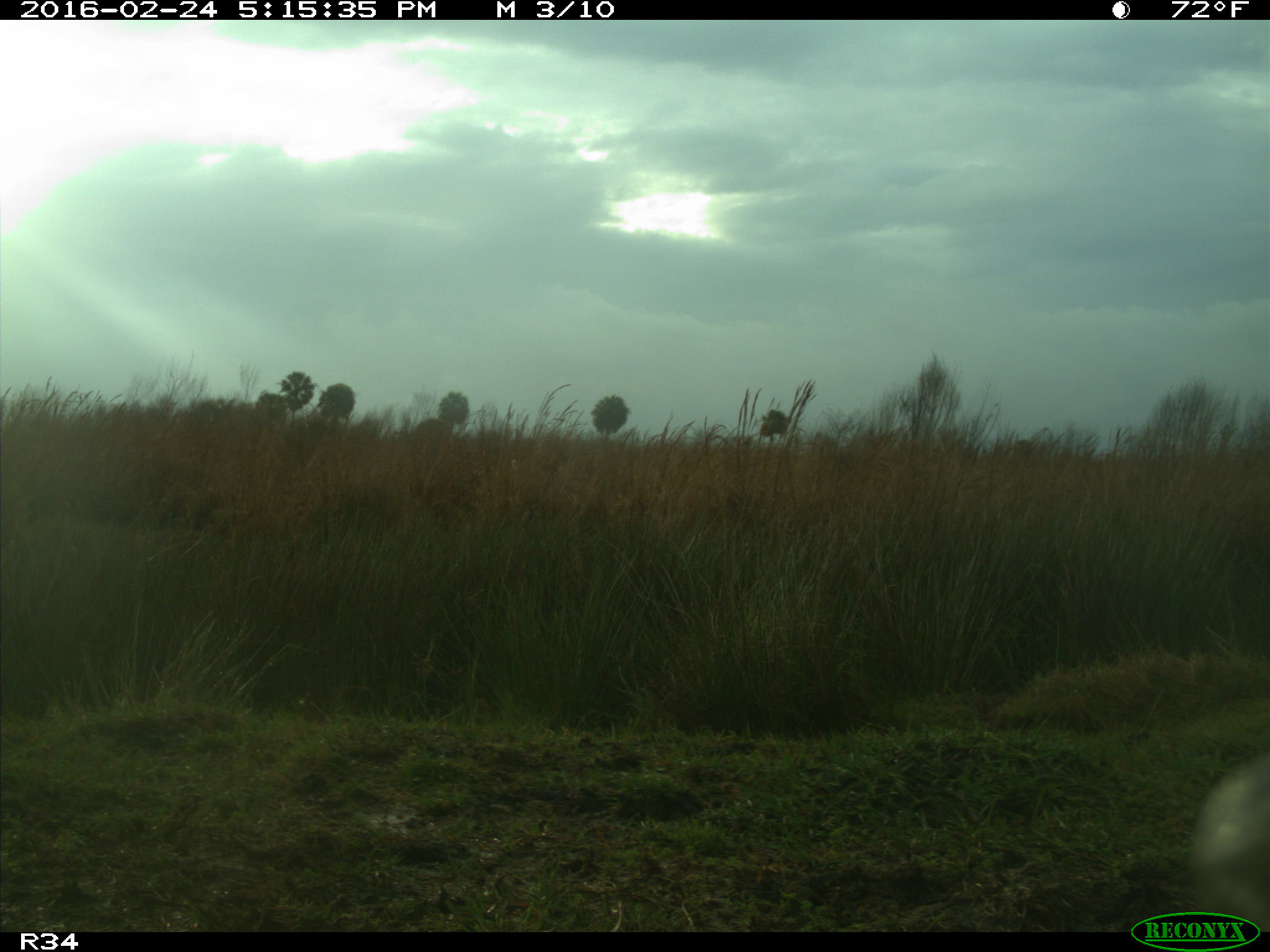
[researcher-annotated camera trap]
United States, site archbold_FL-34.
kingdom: Animalia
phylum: Chordata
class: Mammalia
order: Artiodactyla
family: Bovidae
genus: Bos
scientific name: Bos taurus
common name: domestic cow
Bos taurus (domestic cow).